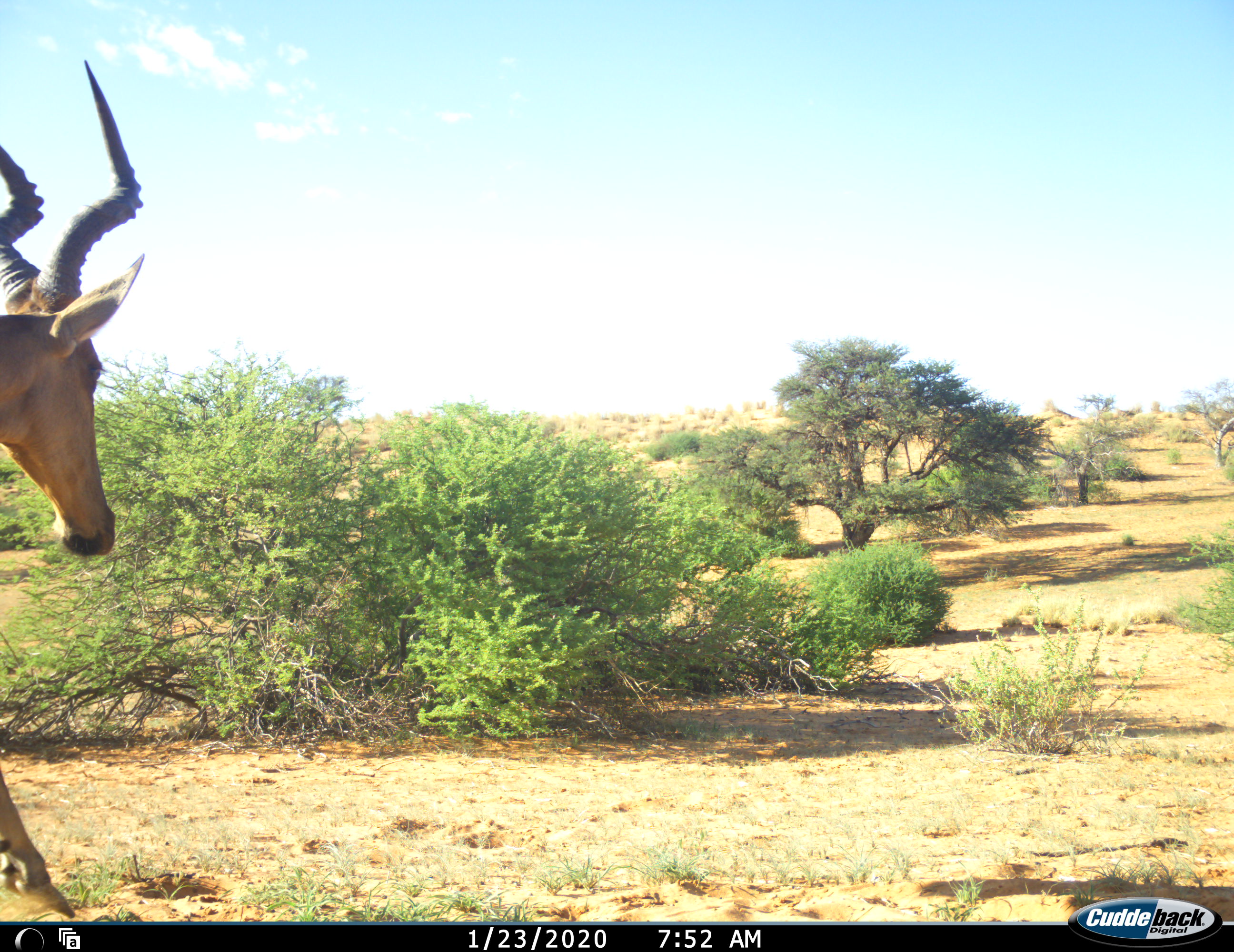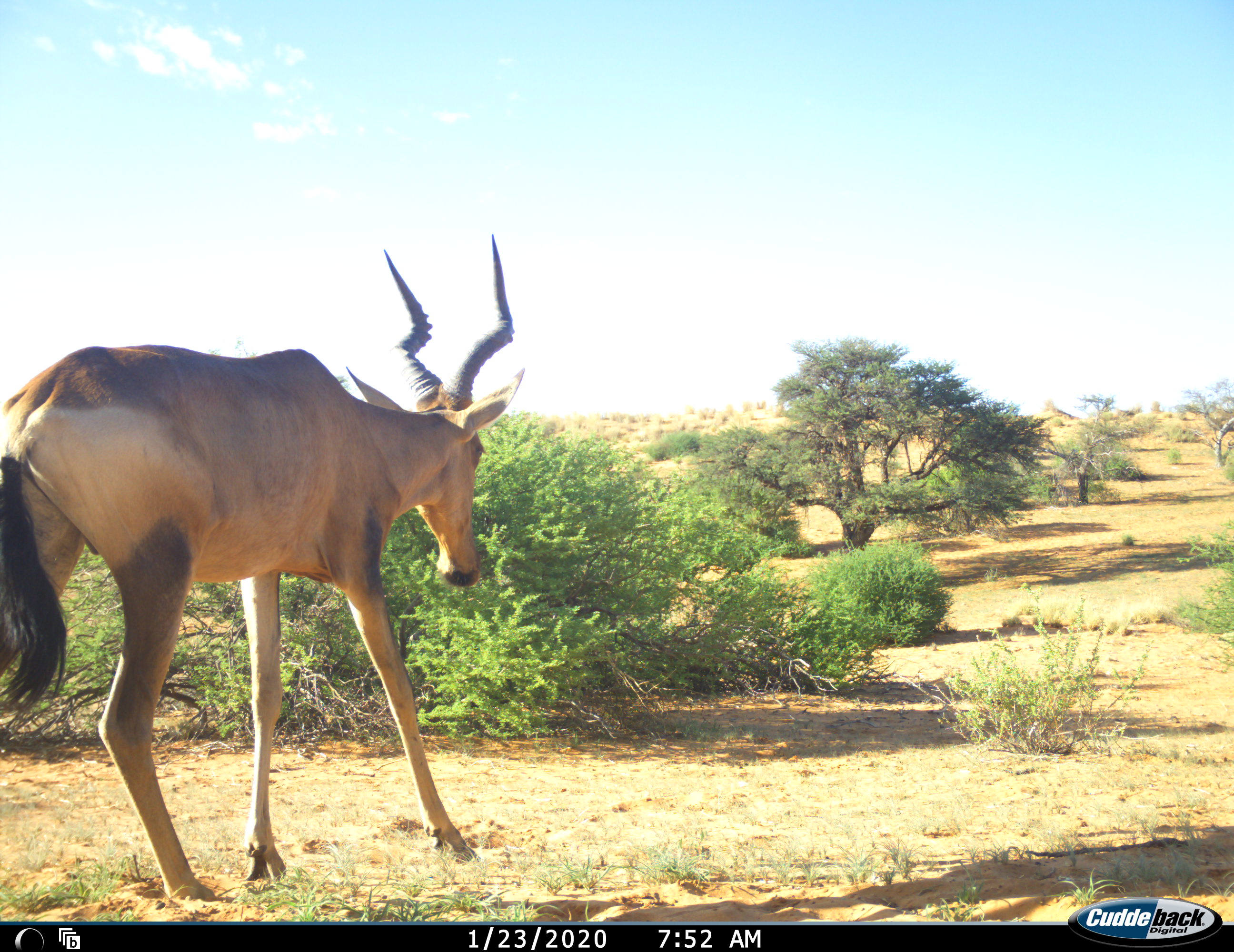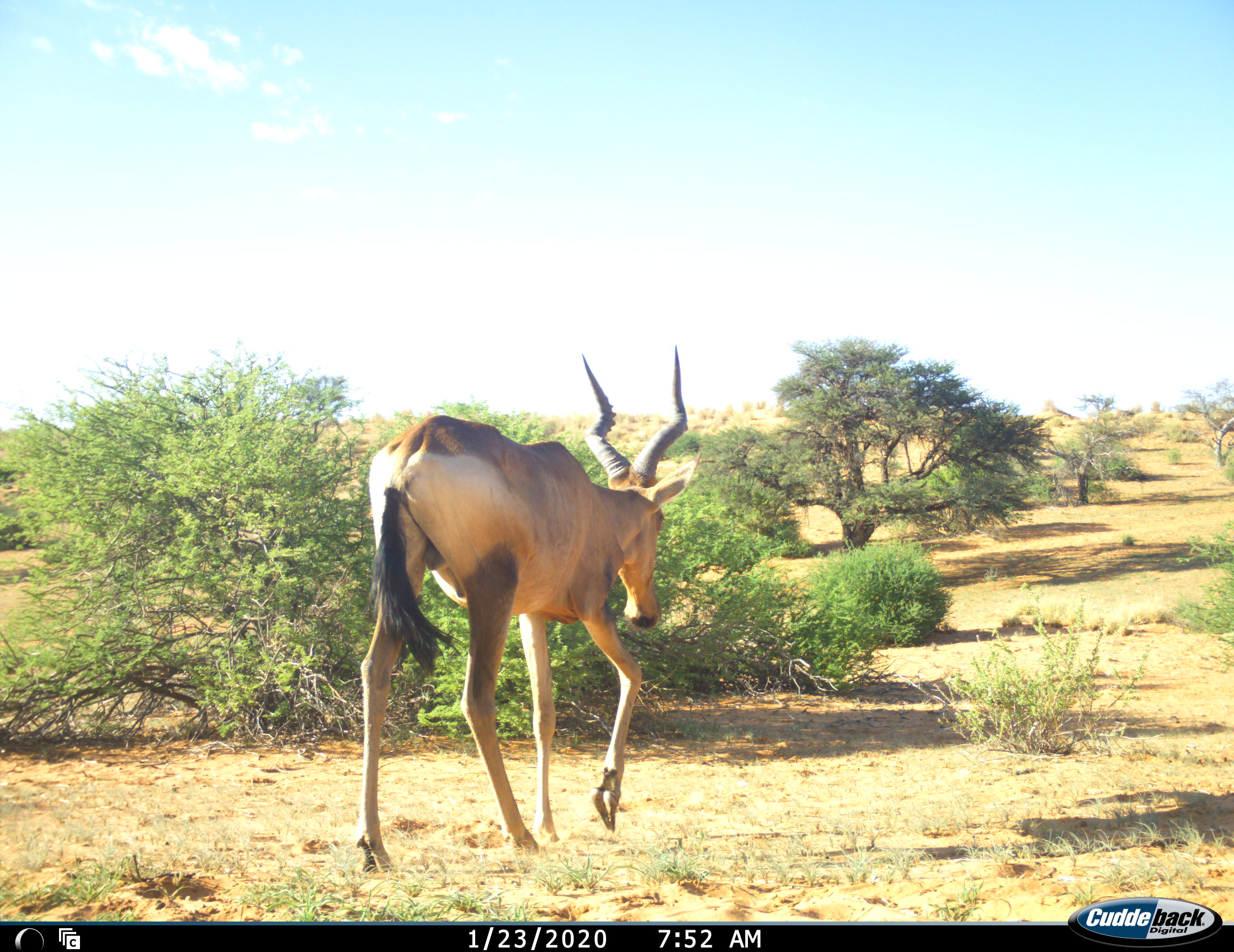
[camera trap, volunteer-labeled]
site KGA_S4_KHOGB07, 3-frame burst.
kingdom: Animalia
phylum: Chordata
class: Mammalia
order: Artiodactyla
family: Bovidae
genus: Alcelaphus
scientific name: Alcelaphus buselaphus caama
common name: red hartebeest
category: hartebeestred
Hartebeestred (red hartebeest) (Alcelaphus buselaphus caama), count 1. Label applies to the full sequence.